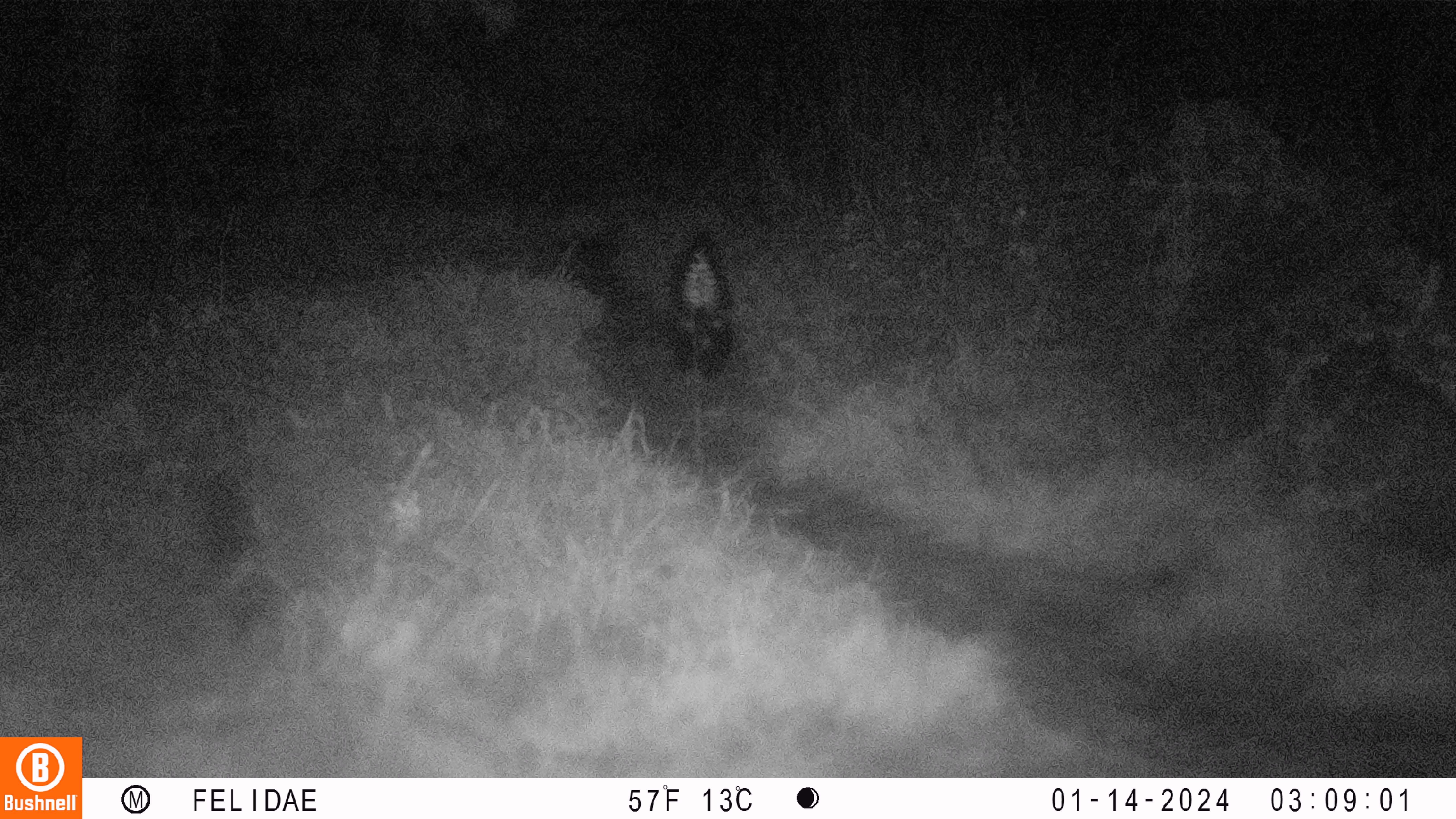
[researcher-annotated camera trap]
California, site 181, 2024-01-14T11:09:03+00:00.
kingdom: Animalia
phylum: Chordata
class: Mammalia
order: Carnivora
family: Mephitidae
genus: Mephitis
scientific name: Mephitis mephitis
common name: striped skunk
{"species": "striped skunk (Mephitis mephitis)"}